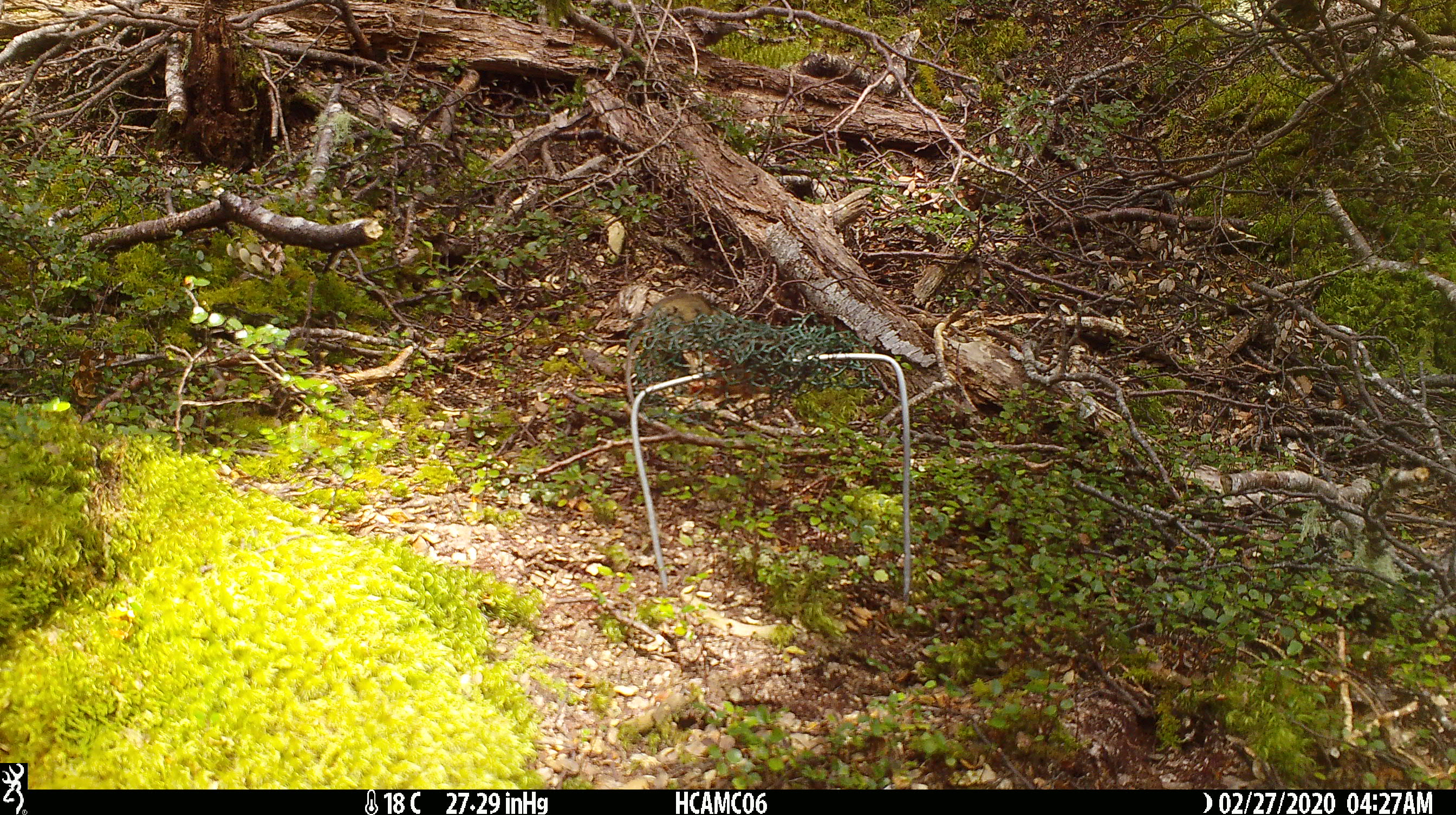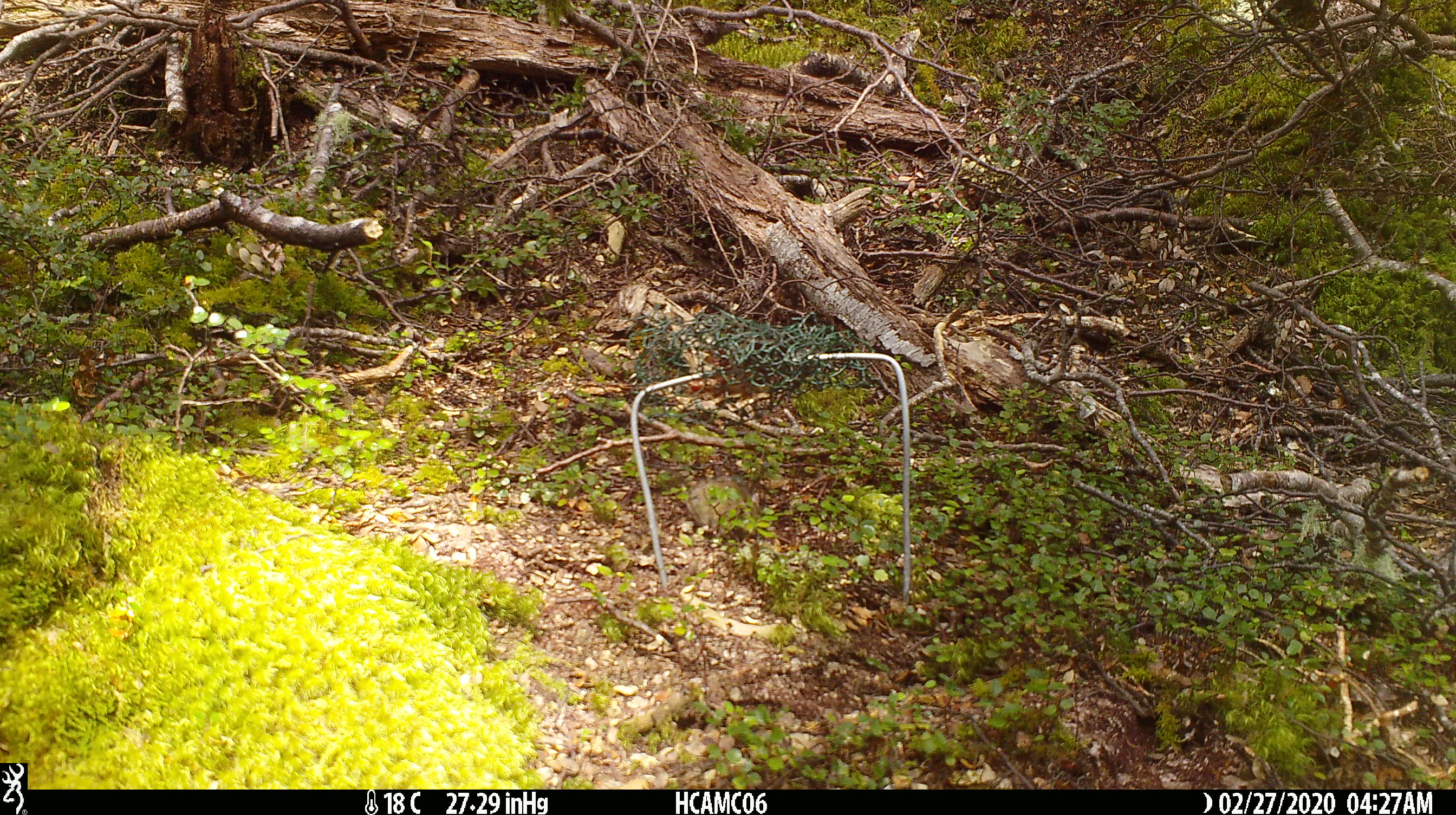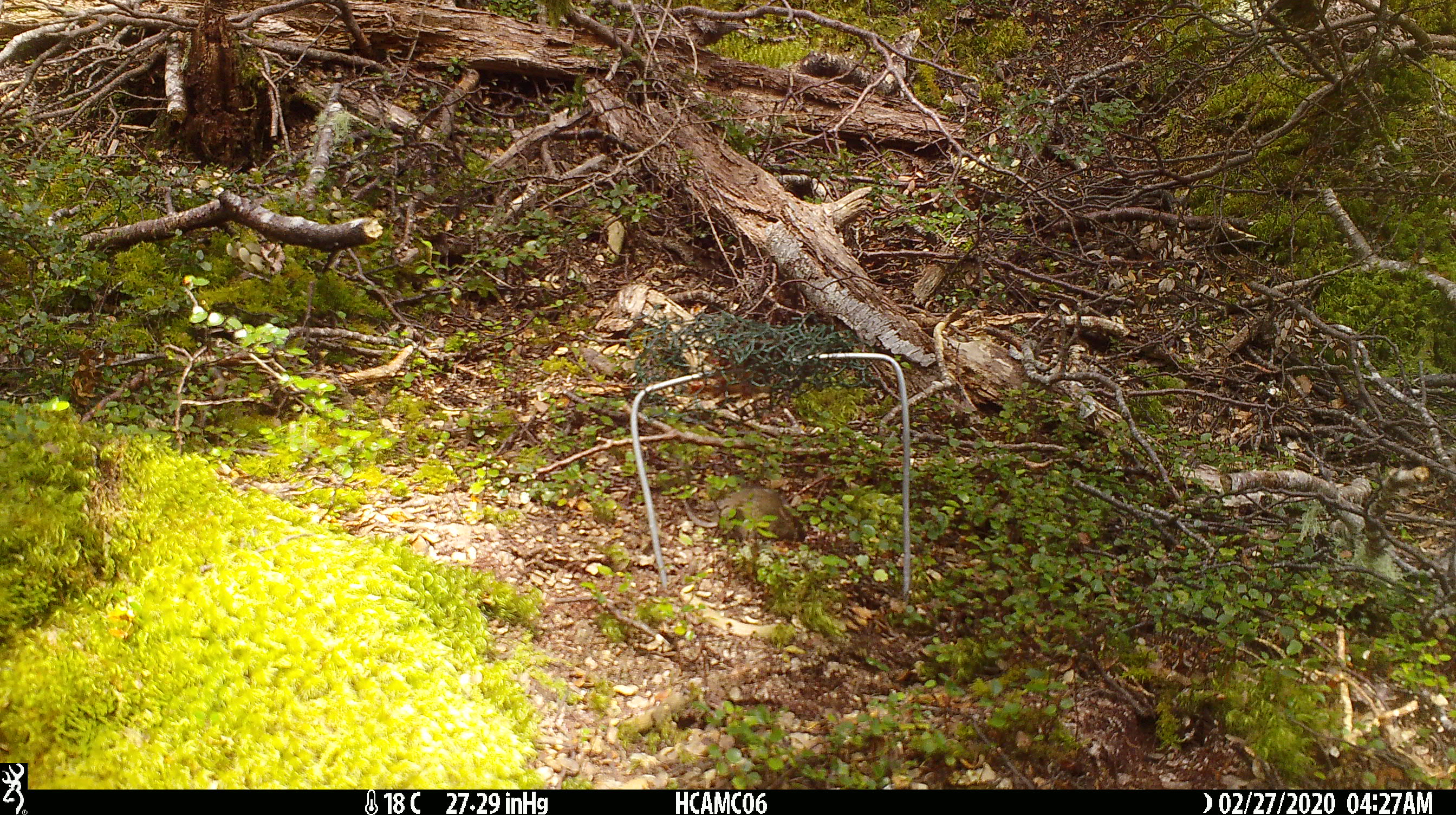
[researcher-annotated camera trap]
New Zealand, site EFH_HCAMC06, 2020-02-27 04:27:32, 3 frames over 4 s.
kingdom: Animalia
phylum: Chordata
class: Mammalia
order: Rodentia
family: Muridae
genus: Mus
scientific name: Mus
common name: mouse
Mouse (Mus).